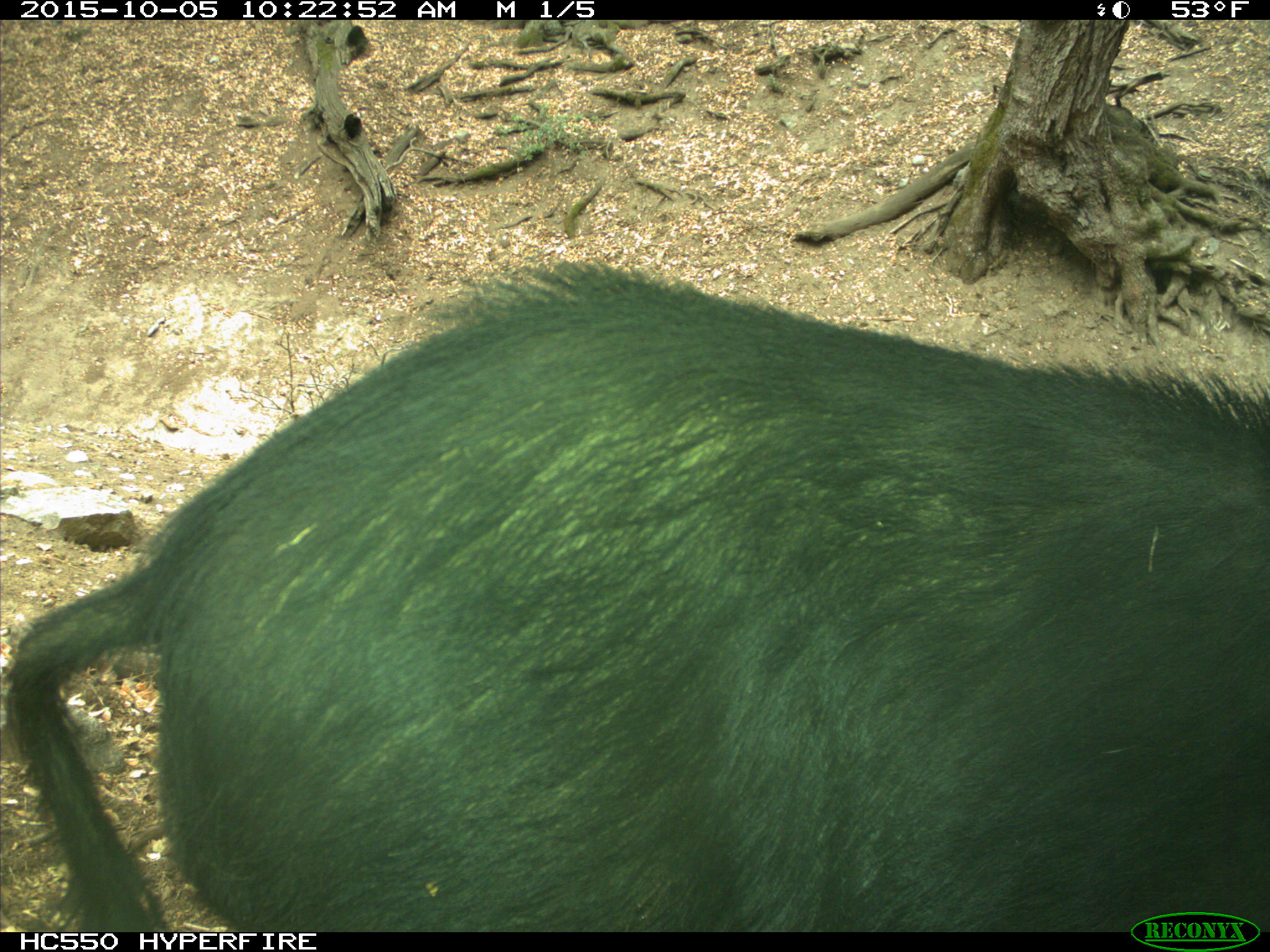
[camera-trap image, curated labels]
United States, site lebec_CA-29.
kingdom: Animalia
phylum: Chordata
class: Mammalia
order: Artiodactyla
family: Suidae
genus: Sus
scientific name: Sus scrofa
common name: wild boar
Sus scrofa (wild boar).